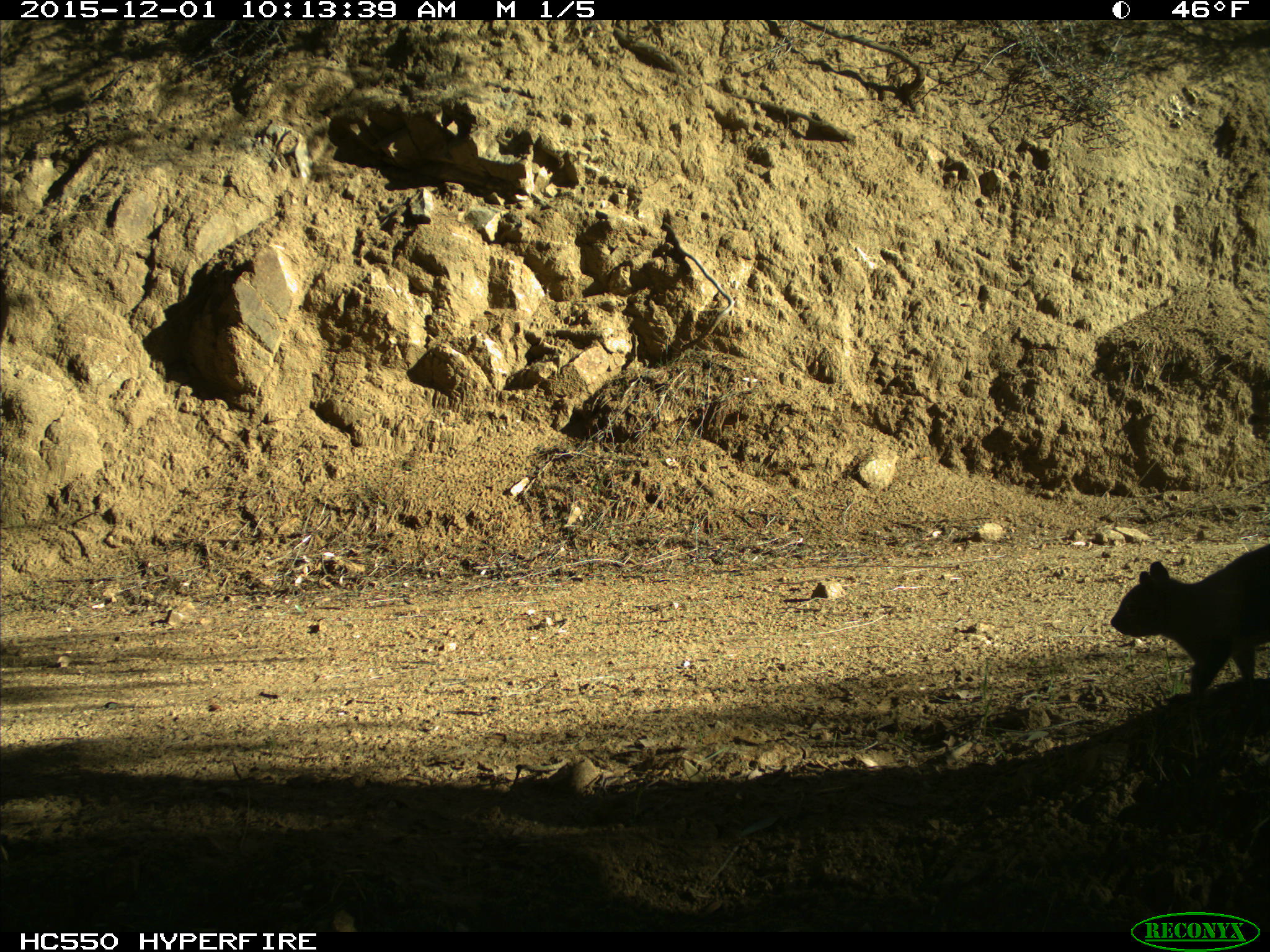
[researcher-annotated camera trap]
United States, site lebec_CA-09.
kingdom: Animalia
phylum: Chordata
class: Mammalia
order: Rodentia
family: Sciuridae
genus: Sciurus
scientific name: Sciurus carolinensis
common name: eastern gray squirrel